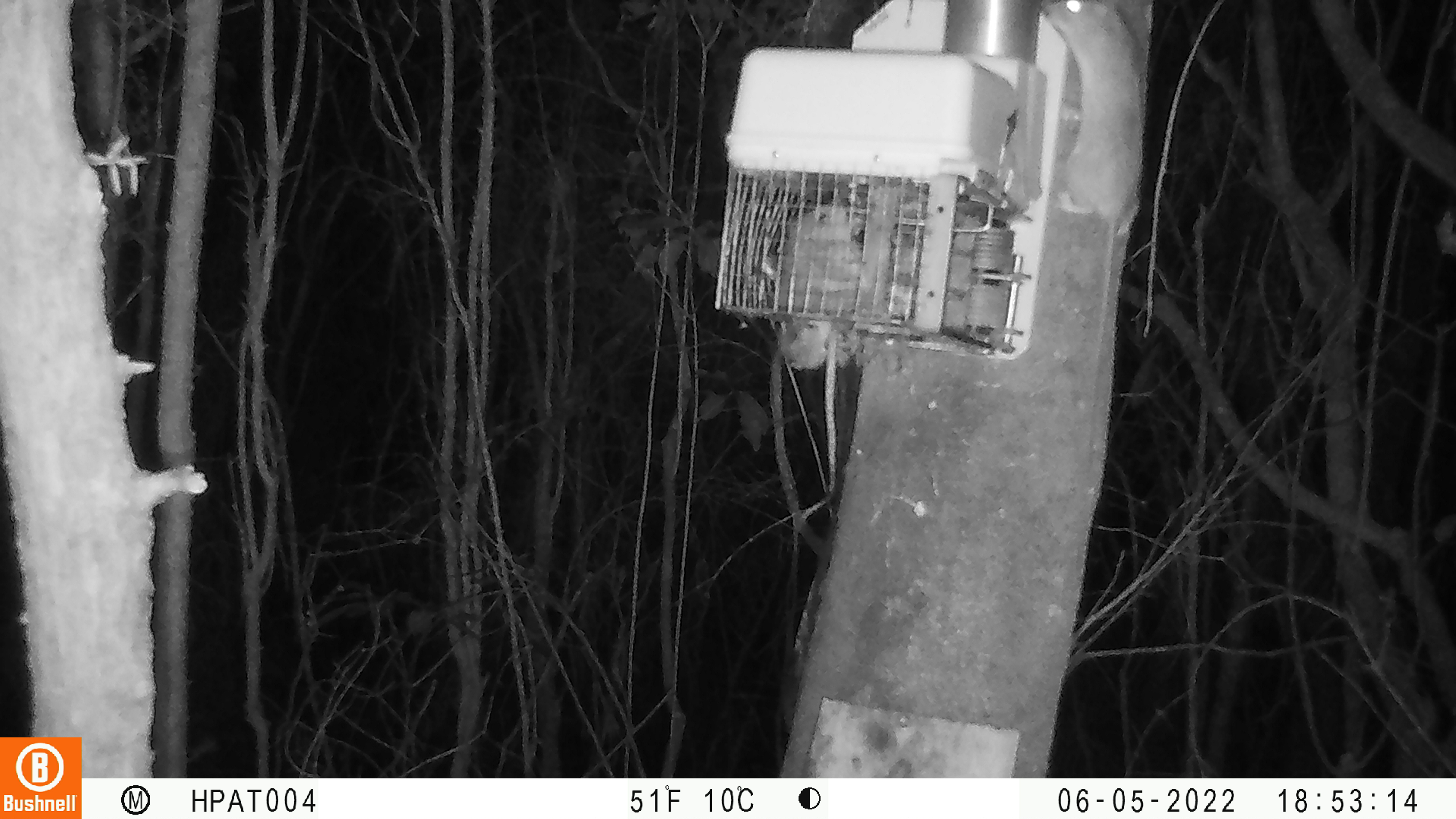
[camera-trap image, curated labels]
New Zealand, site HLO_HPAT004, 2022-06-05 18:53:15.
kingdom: Animalia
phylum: Chordata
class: Mammalia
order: Rodentia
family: Muridae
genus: Rattus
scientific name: Rattus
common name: rat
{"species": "rat (Rattus)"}